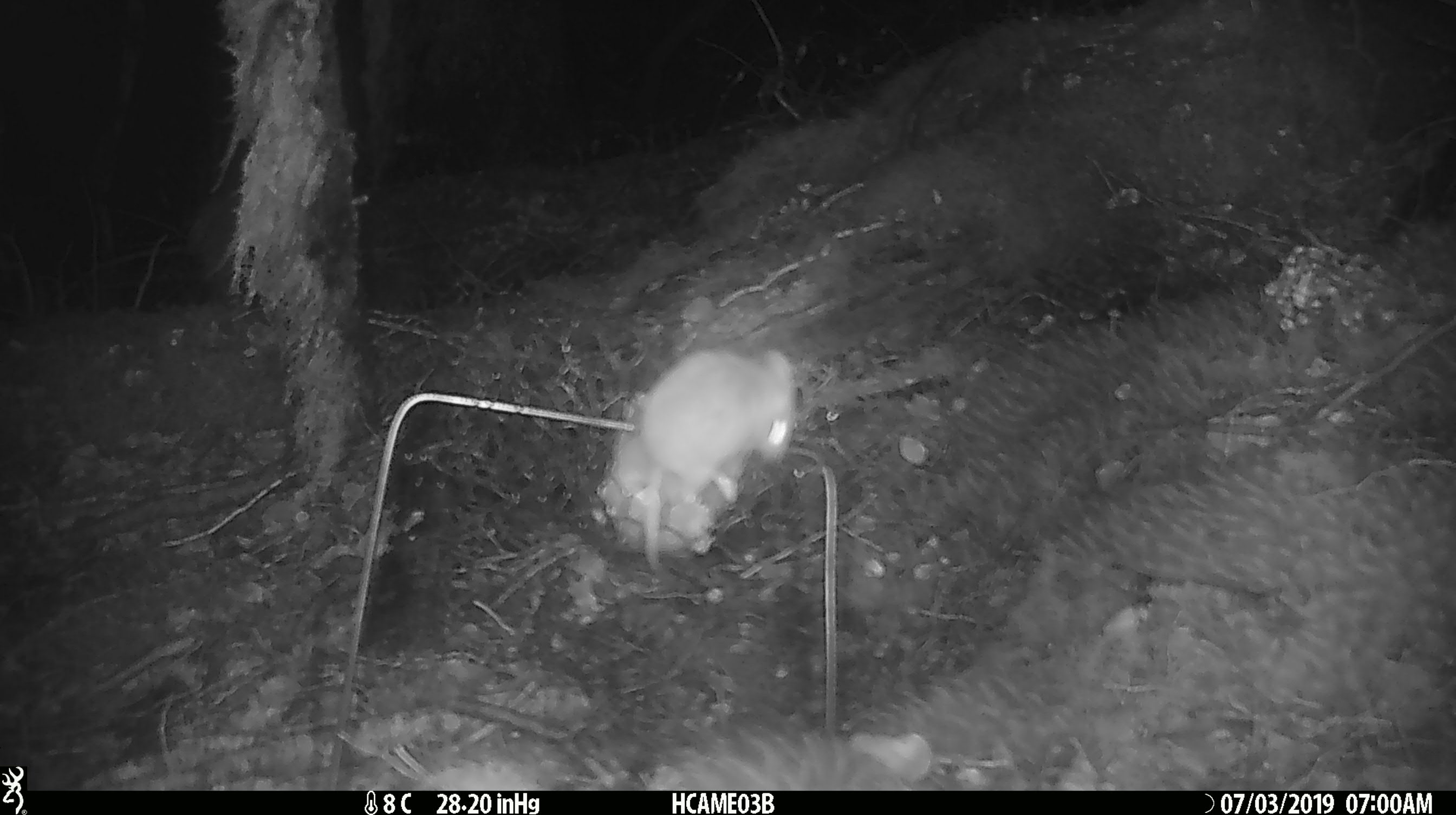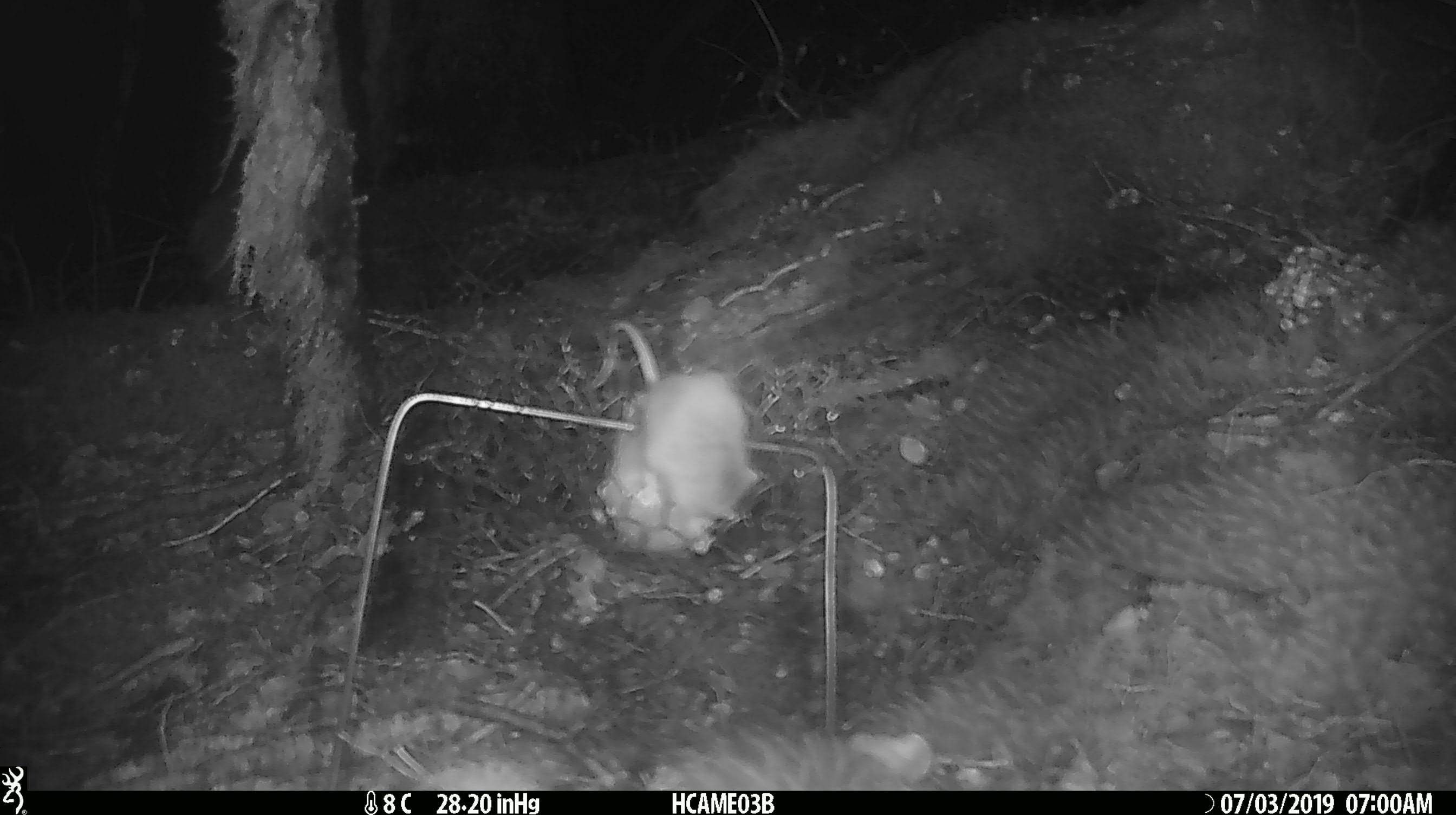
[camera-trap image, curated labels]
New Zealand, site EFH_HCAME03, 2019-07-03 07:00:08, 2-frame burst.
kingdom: Animalia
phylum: Chordata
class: Mammalia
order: Rodentia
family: Muridae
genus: Mus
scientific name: Mus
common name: mouse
Mouse (Mus).